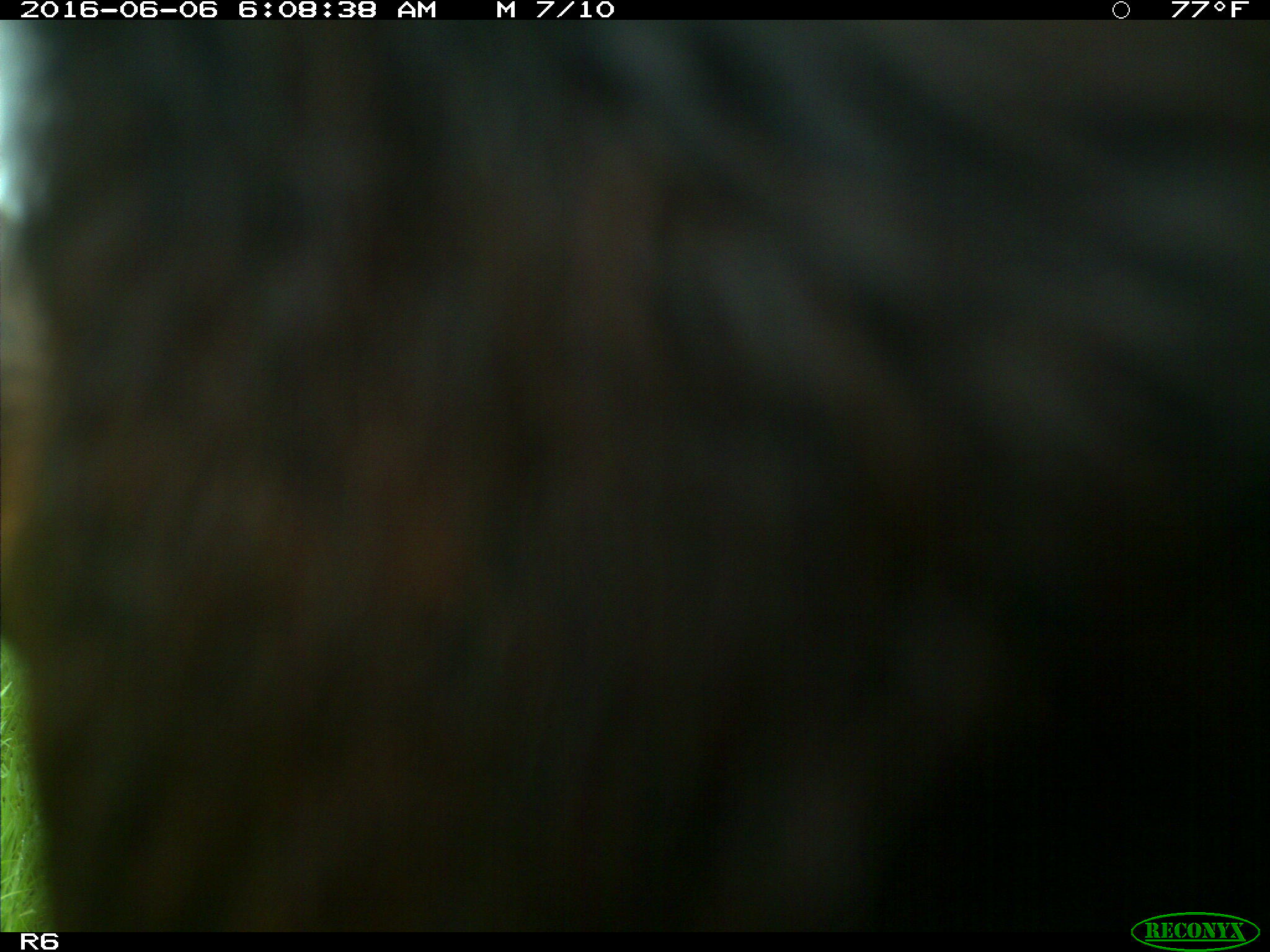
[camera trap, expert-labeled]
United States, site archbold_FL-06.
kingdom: Animalia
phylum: Chordata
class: Mammalia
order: Artiodactyla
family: Bovidae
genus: Bos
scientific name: Bos taurus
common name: domestic cow